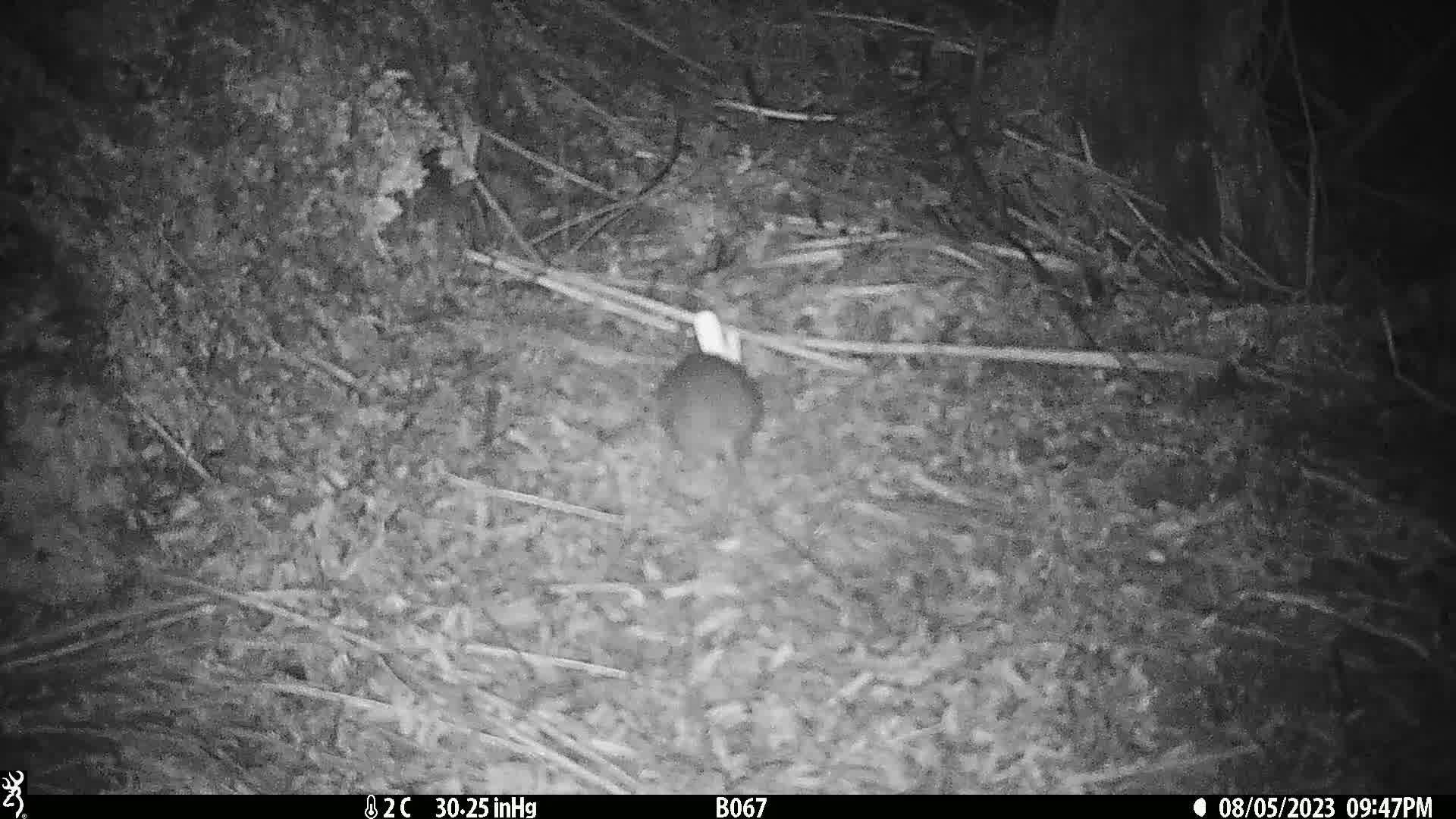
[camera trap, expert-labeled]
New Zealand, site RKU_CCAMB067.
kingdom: Animalia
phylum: Chordata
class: Mammalia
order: Rodentia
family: Muridae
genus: Rattus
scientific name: Rattus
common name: rat